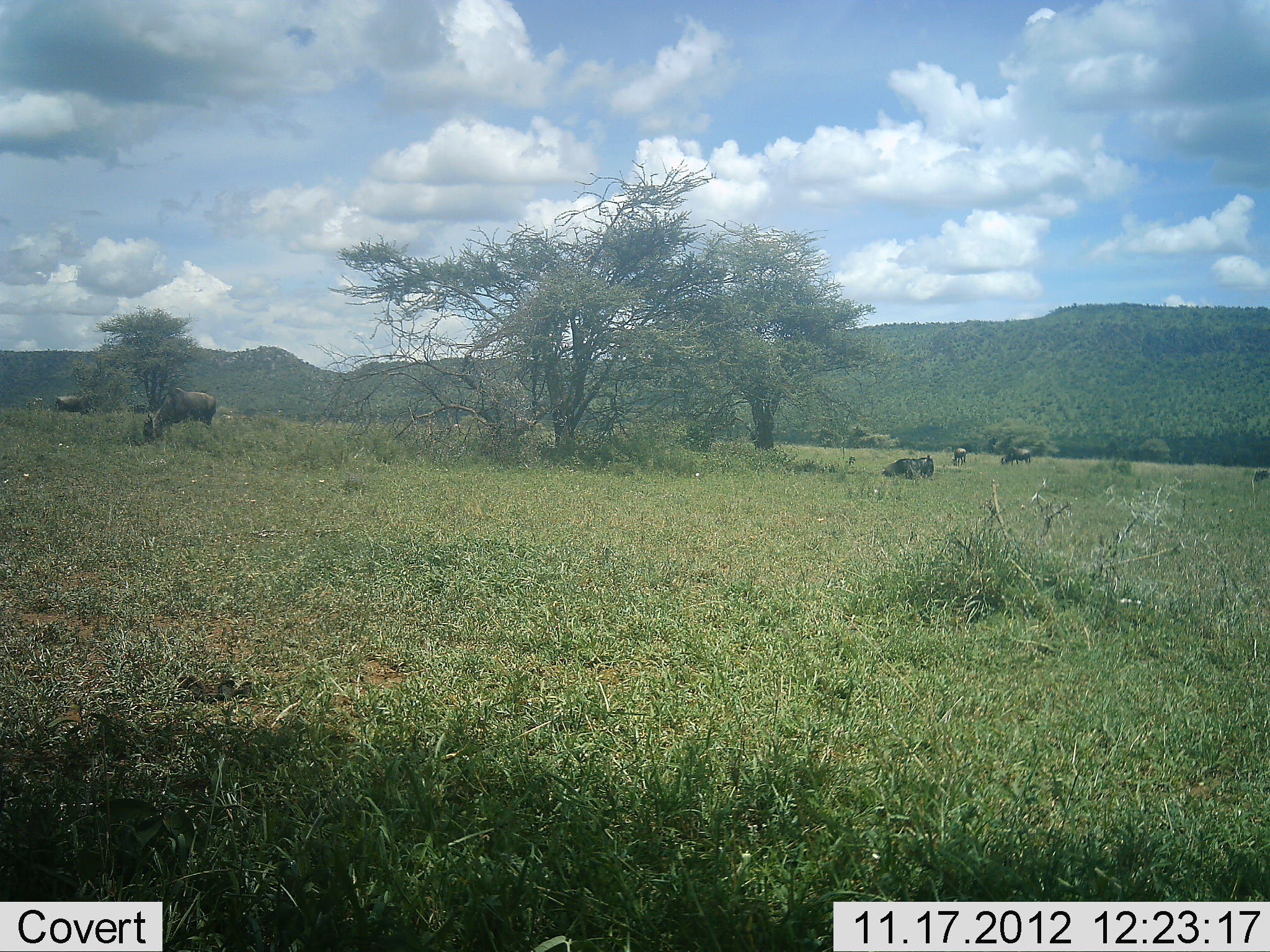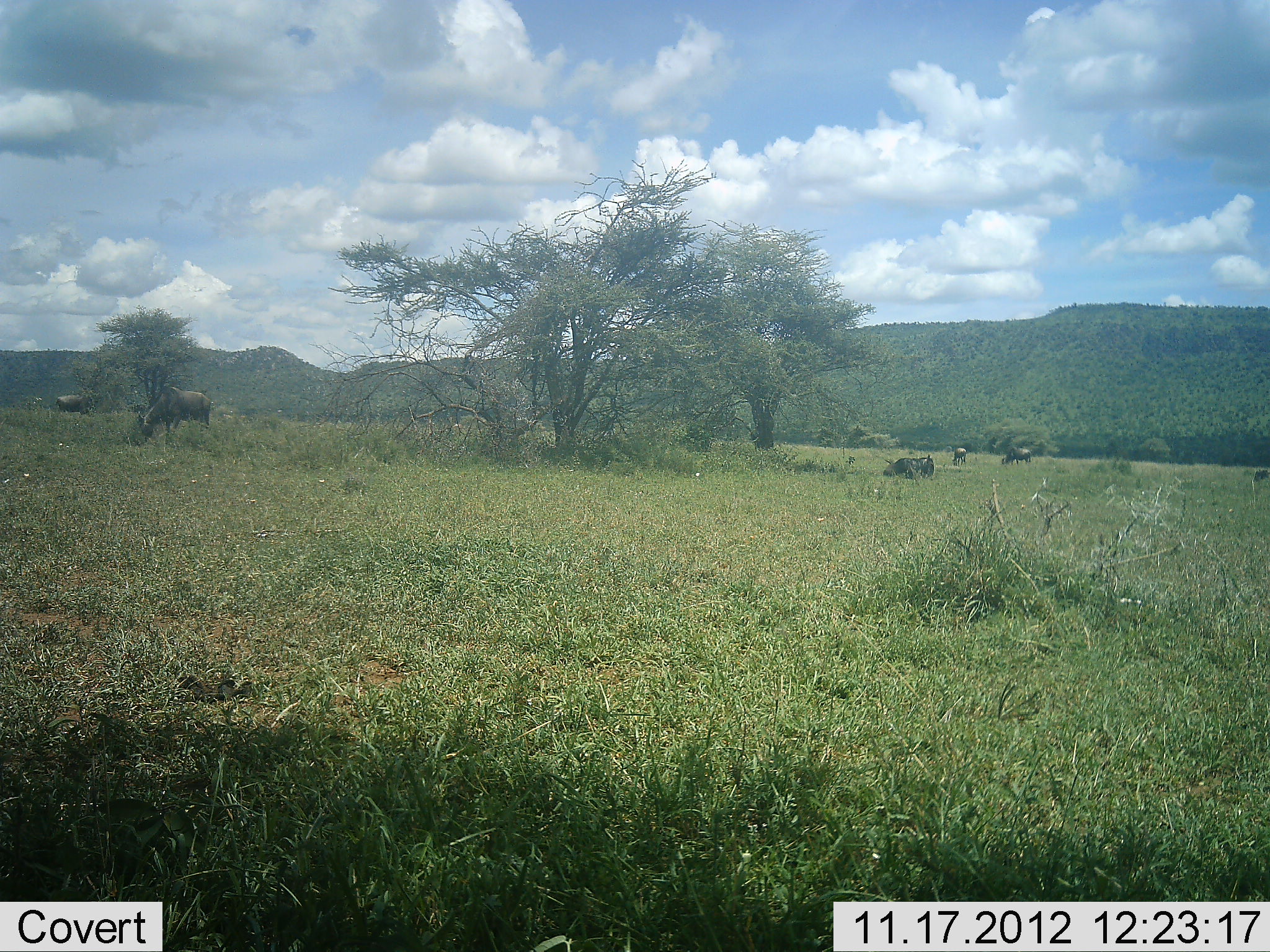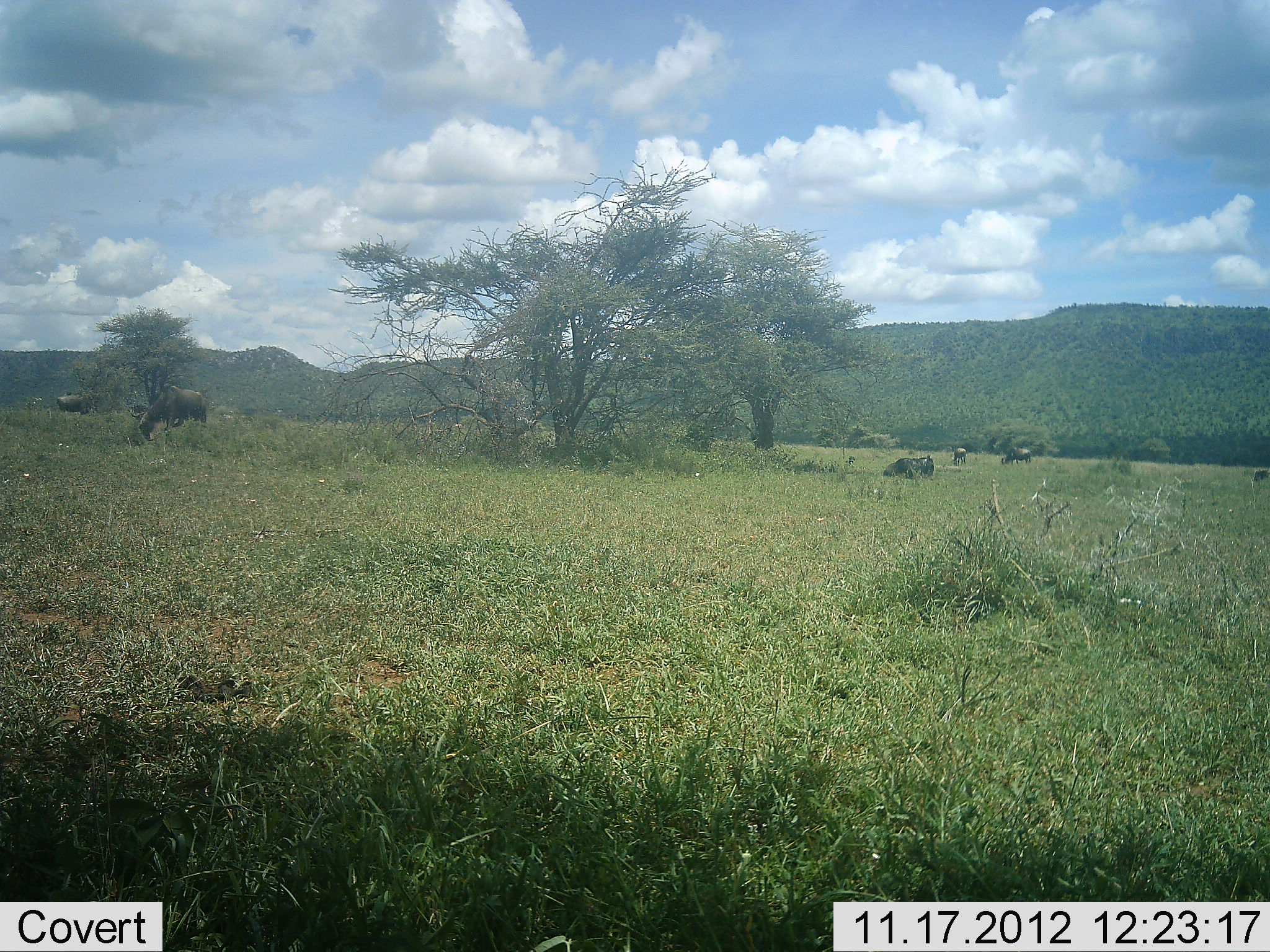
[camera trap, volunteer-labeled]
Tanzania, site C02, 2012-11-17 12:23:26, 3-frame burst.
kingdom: Animalia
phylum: Chordata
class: Mammalia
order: Artiodactyla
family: Bovidae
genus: Connochaetes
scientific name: Connochaetes taurinus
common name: blue wildebeest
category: wildebeest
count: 5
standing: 45%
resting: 45%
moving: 0%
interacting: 0%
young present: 0%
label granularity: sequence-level